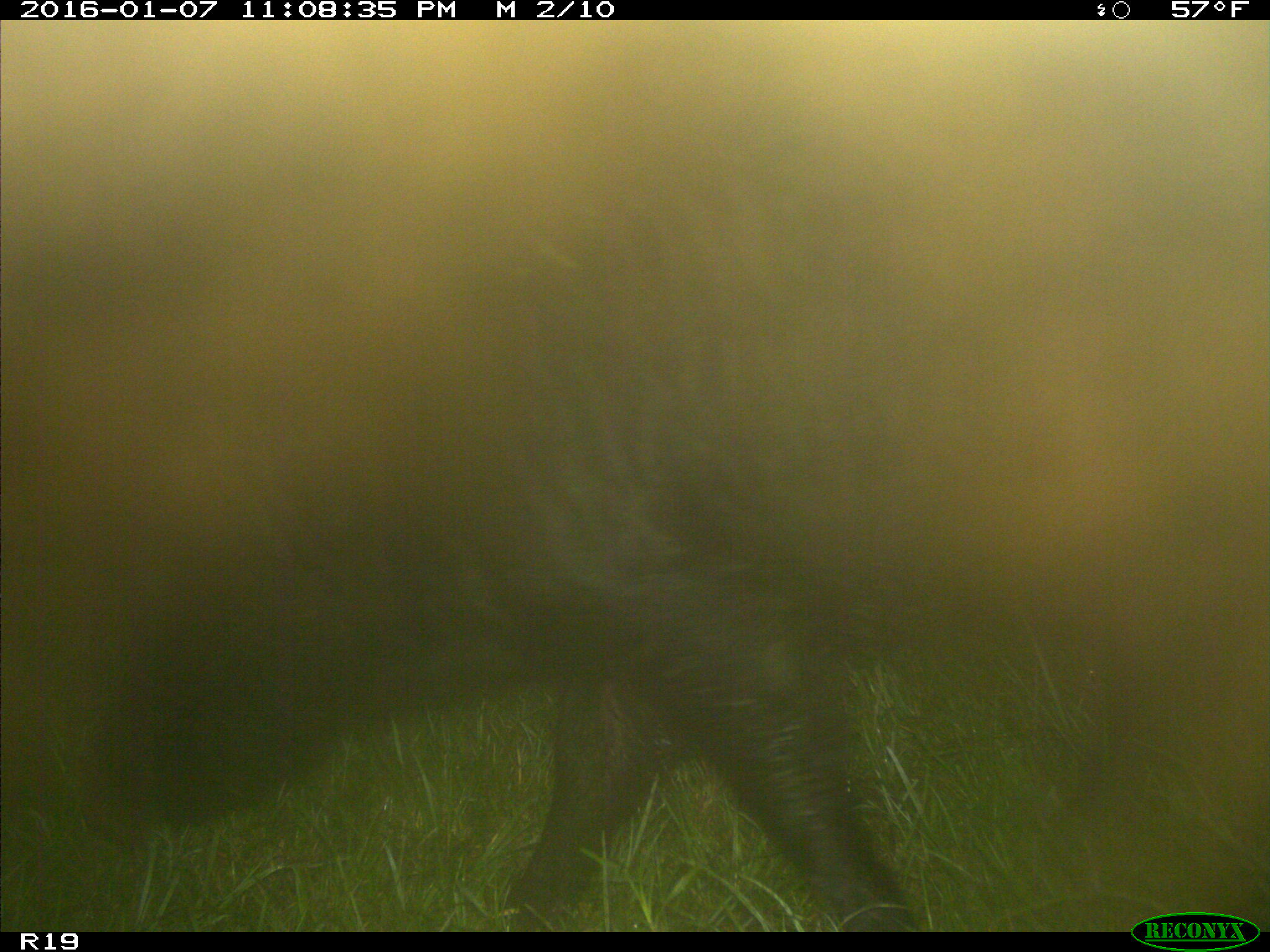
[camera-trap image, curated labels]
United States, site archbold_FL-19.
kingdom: Animalia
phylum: Chordata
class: Mammalia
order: Artiodactyla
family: Suidae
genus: Sus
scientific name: Sus scrofa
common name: wild boar